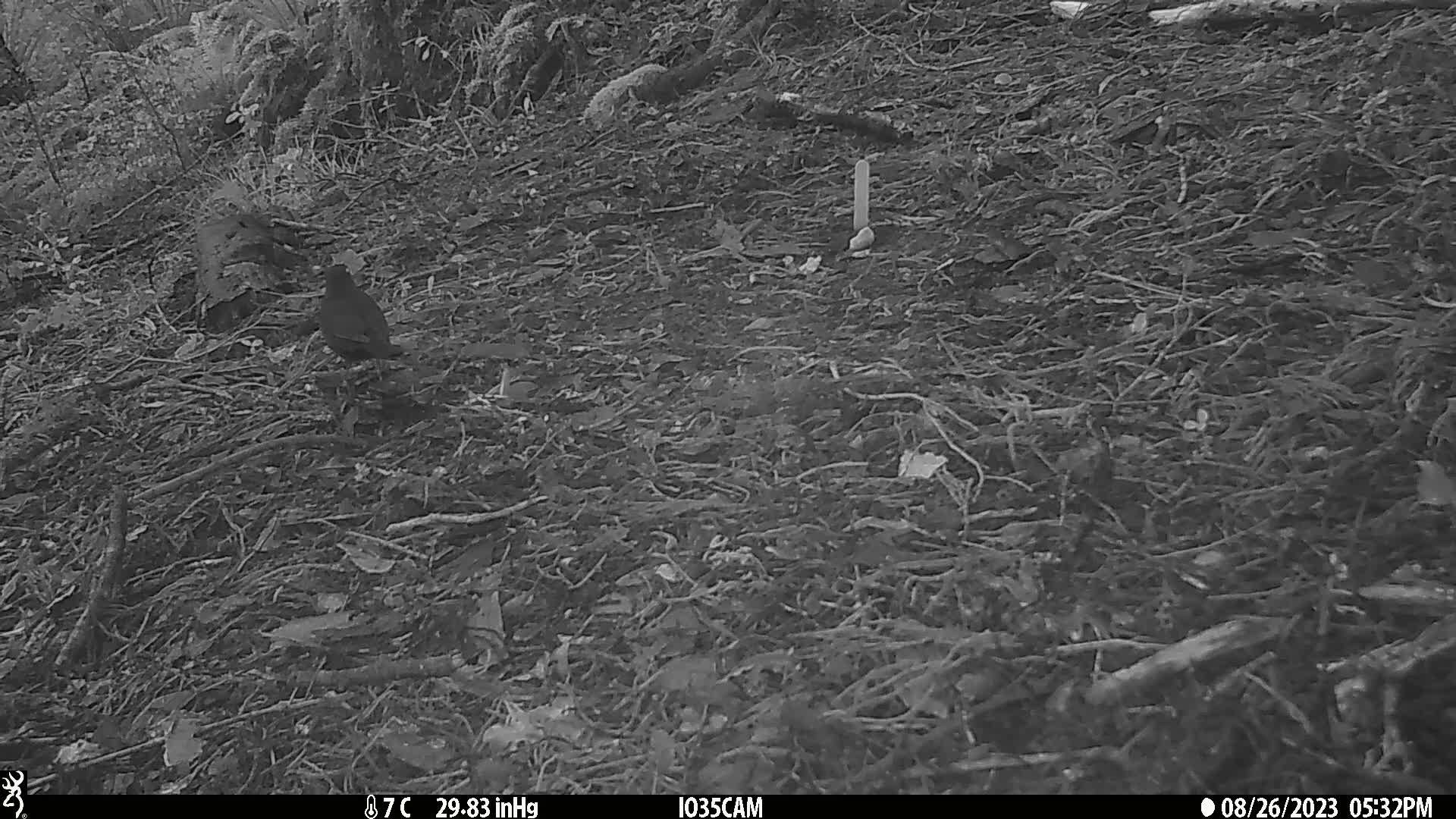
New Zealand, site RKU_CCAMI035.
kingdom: Animalia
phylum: Chordata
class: Aves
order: Passeriformes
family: Turdidae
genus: Turdus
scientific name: Turdus merula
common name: eurasian blackbird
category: blackbird